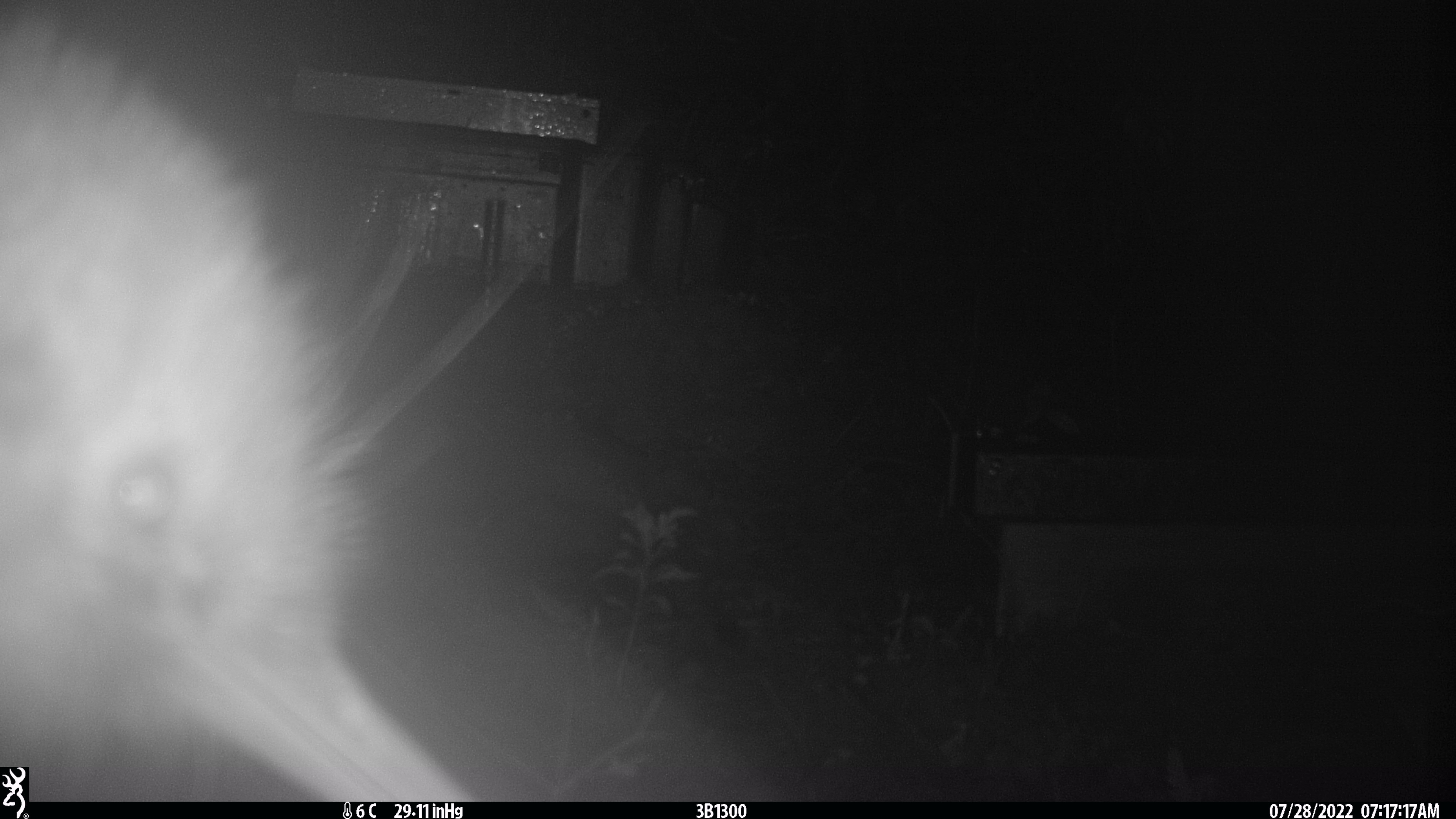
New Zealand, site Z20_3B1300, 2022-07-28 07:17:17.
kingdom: Animalia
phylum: Chordata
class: Aves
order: Apterygiformes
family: Apterygidae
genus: Apteryx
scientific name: Apteryx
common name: kiwi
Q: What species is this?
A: Kiwi (Apteryx).